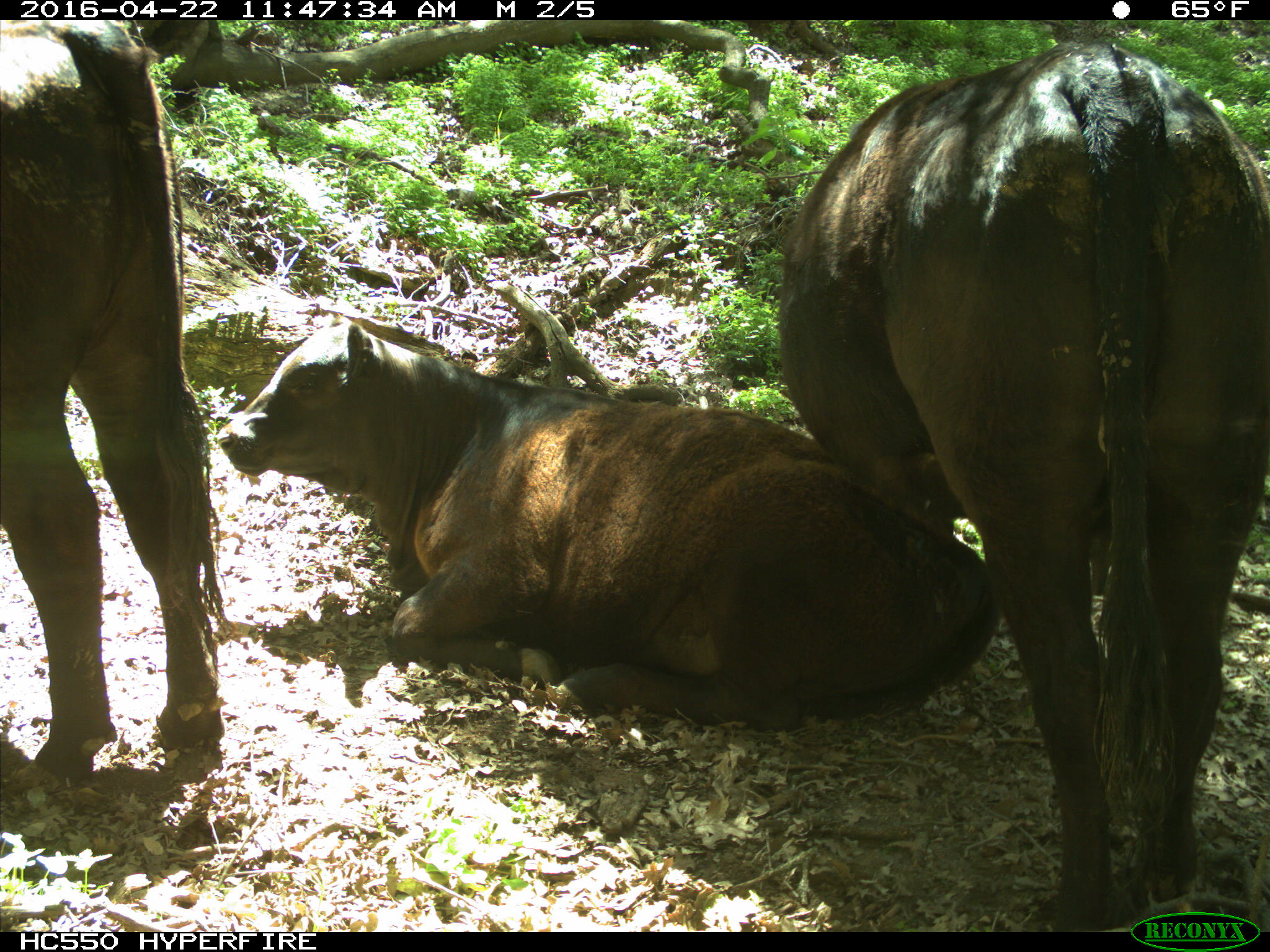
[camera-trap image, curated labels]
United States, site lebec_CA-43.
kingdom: Animalia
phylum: Chordata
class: Mammalia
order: Artiodactyla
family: Bovidae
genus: Bos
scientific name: Bos taurus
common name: domestic cow